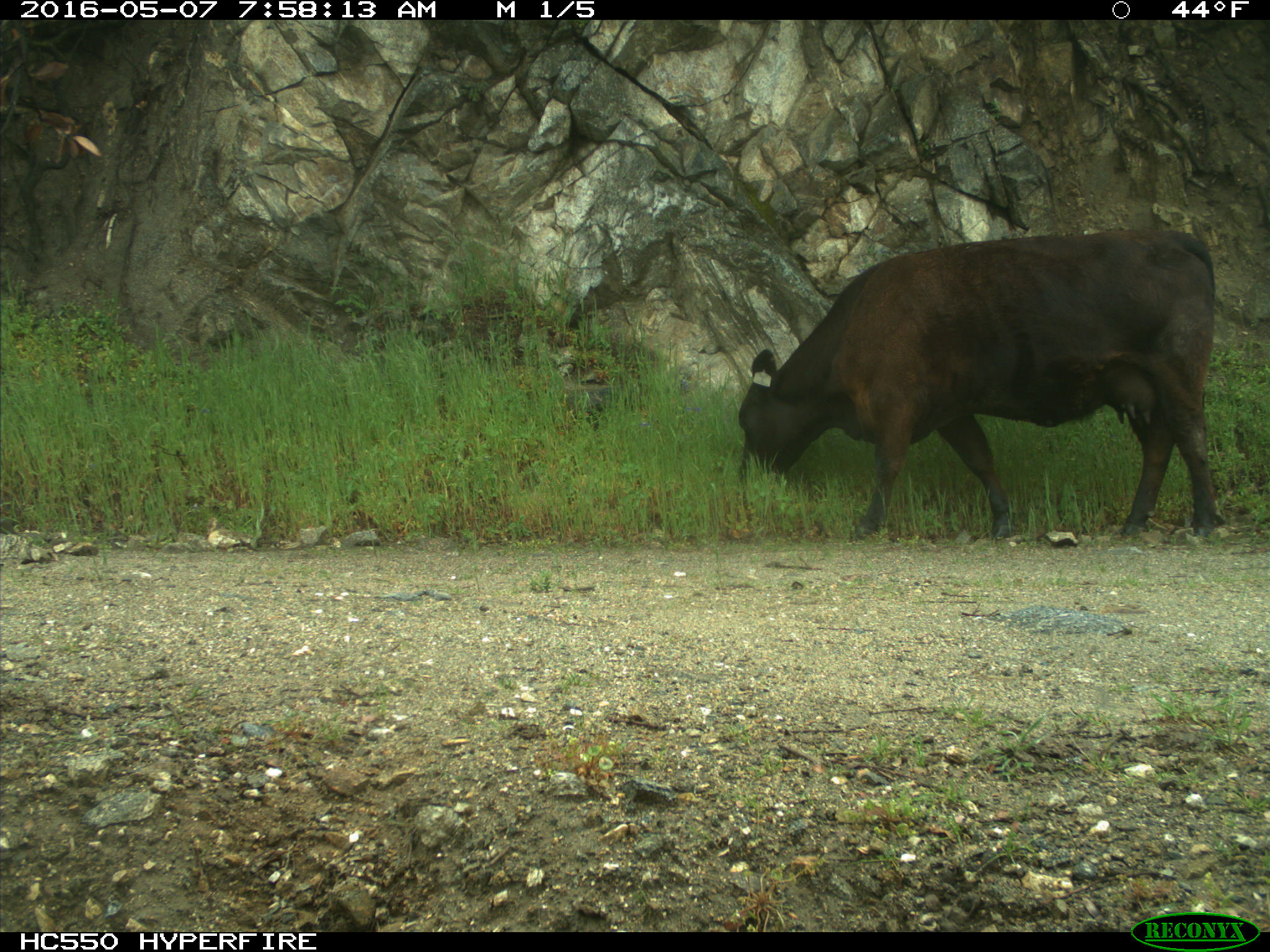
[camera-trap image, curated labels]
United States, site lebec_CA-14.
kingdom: Animalia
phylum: Chordata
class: Mammalia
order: Artiodactyla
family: Bovidae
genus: Bos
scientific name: Bos taurus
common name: domestic cow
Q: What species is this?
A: Bos taurus (domestic cow).